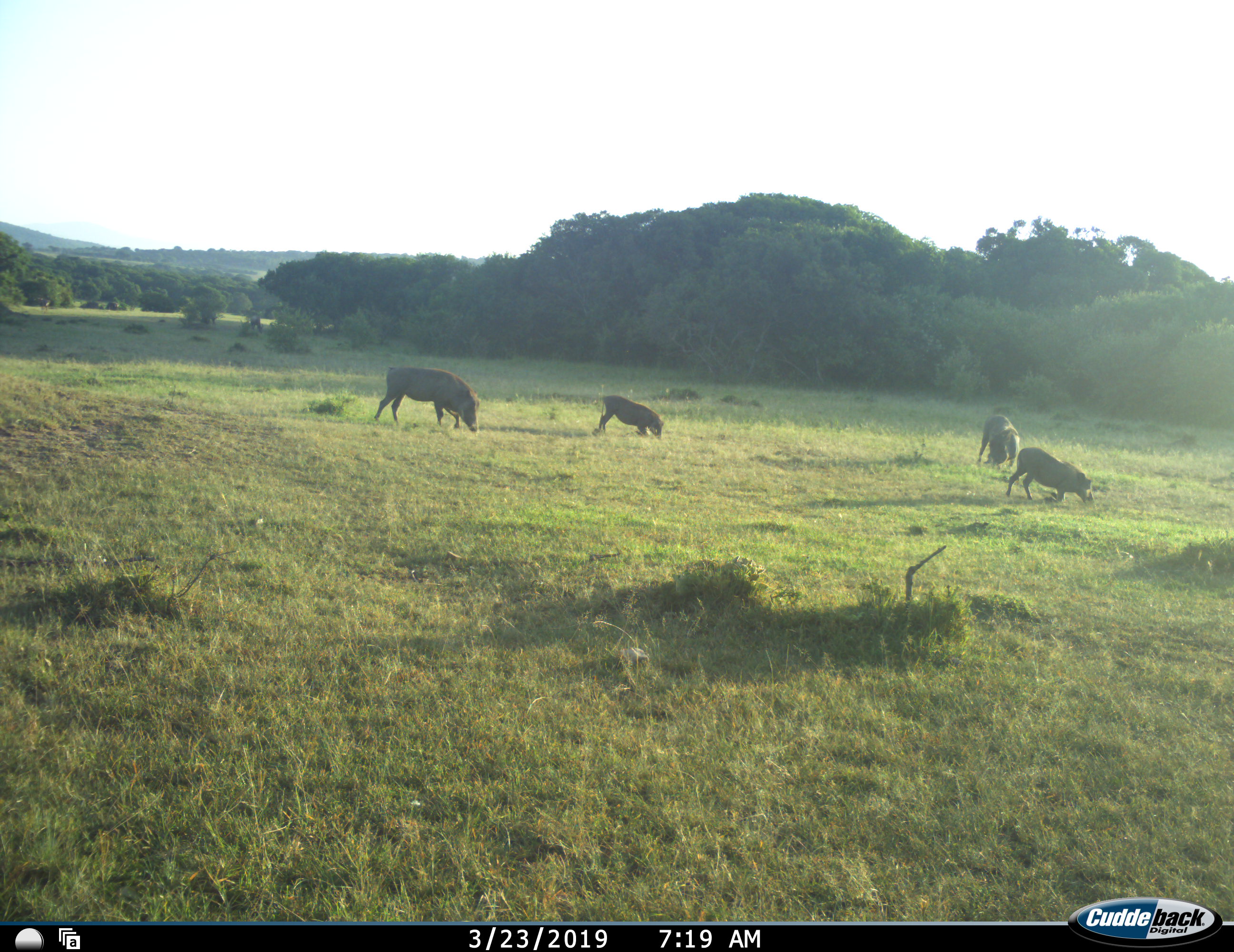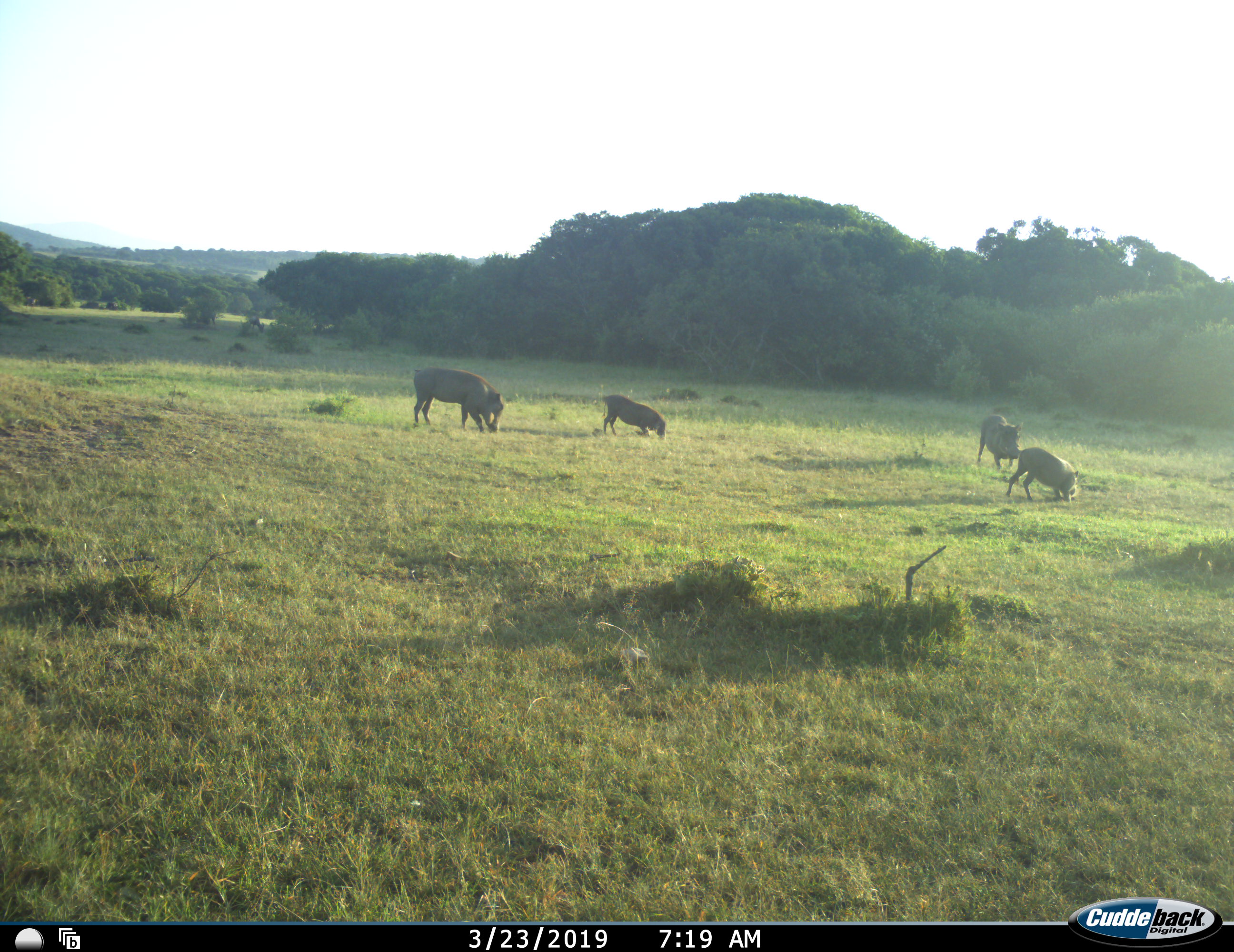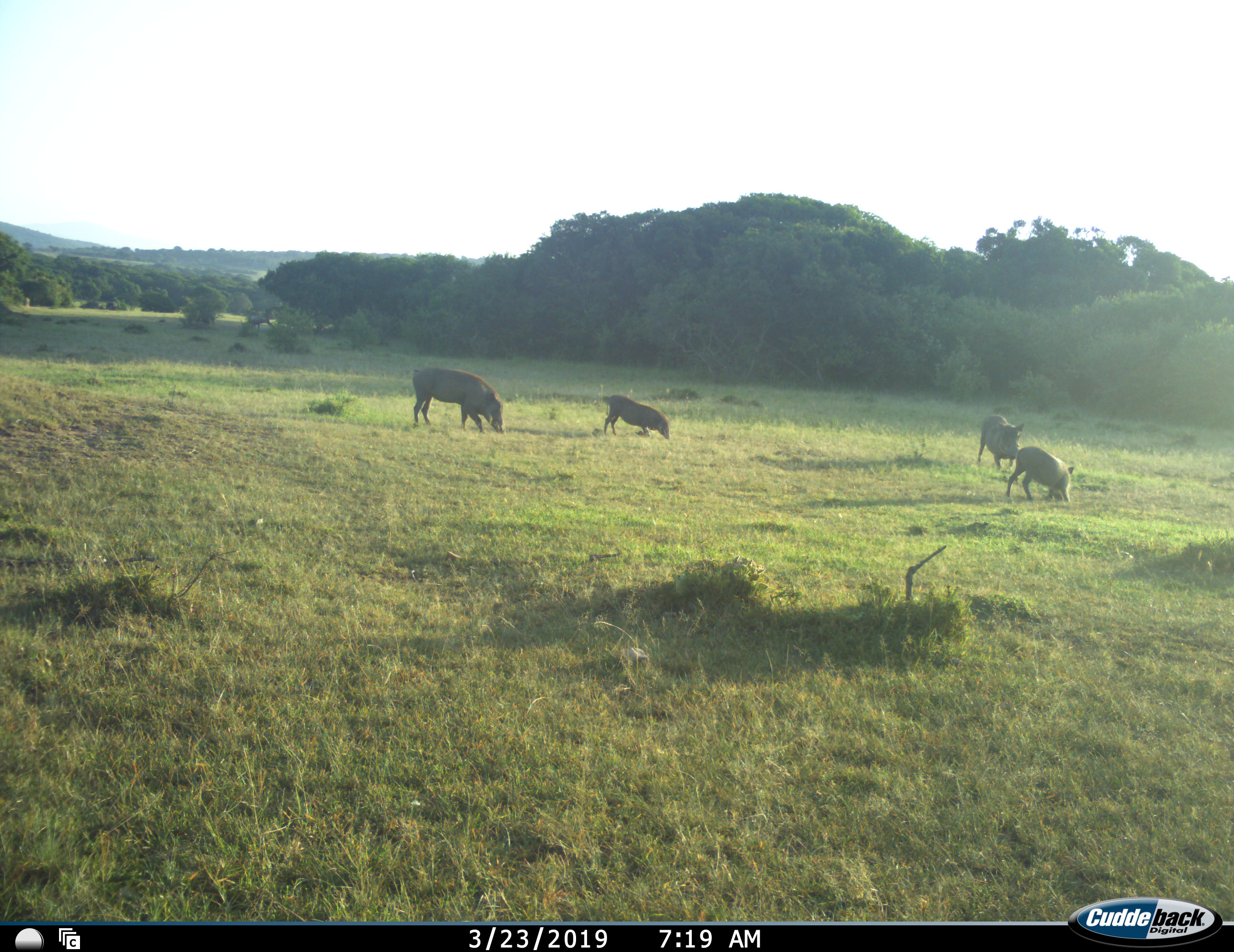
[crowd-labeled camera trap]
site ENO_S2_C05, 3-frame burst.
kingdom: Animalia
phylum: Chordata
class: Mammalia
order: Artiodactyla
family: Suidae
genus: Phacochoerus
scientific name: Phacochoerus africanus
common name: warthog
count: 4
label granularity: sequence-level